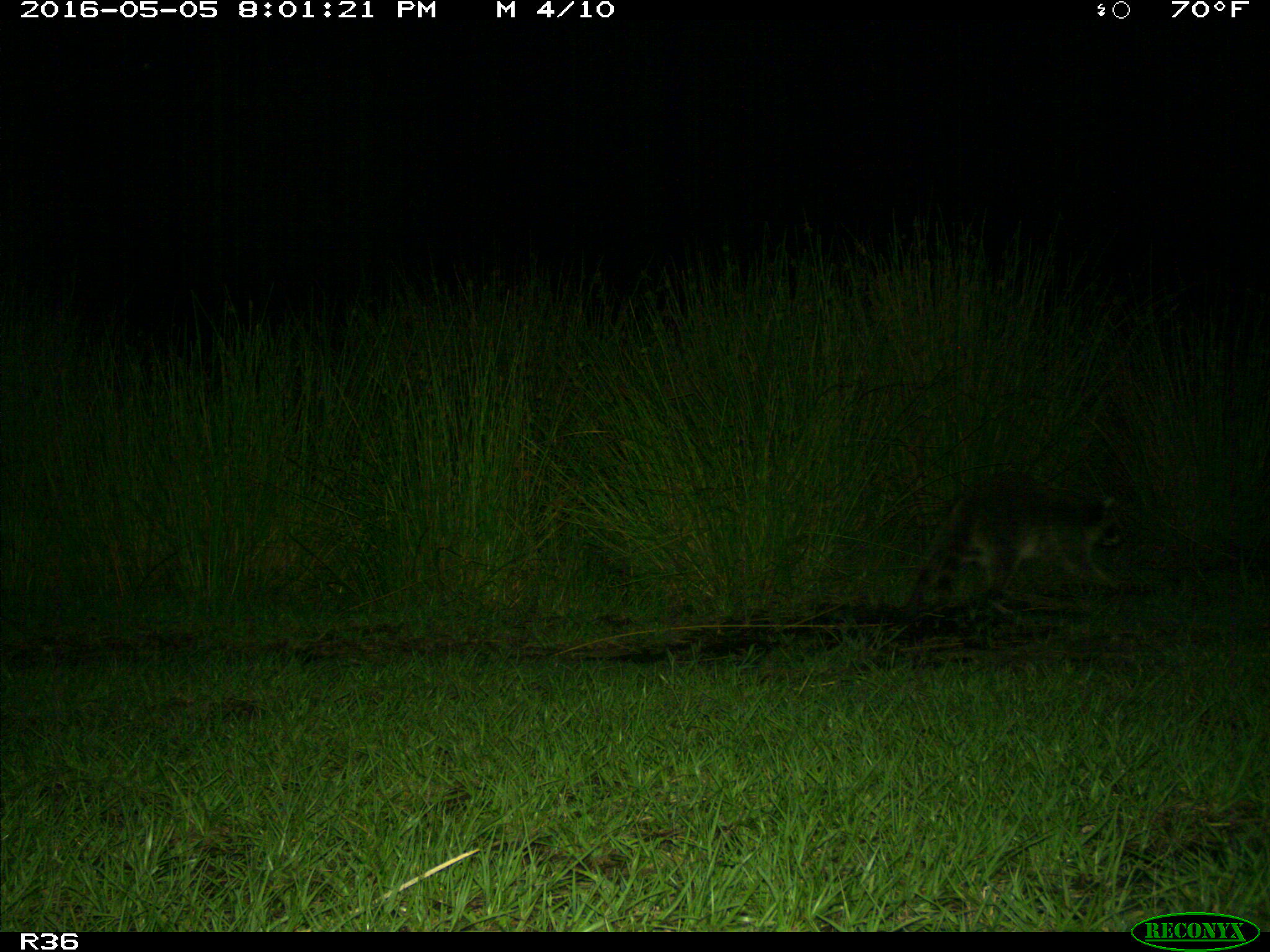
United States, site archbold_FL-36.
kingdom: Animalia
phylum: Chordata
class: Mammalia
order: Carnivora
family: Procyonidae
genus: Procyon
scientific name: Procyon lotor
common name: common raccoon